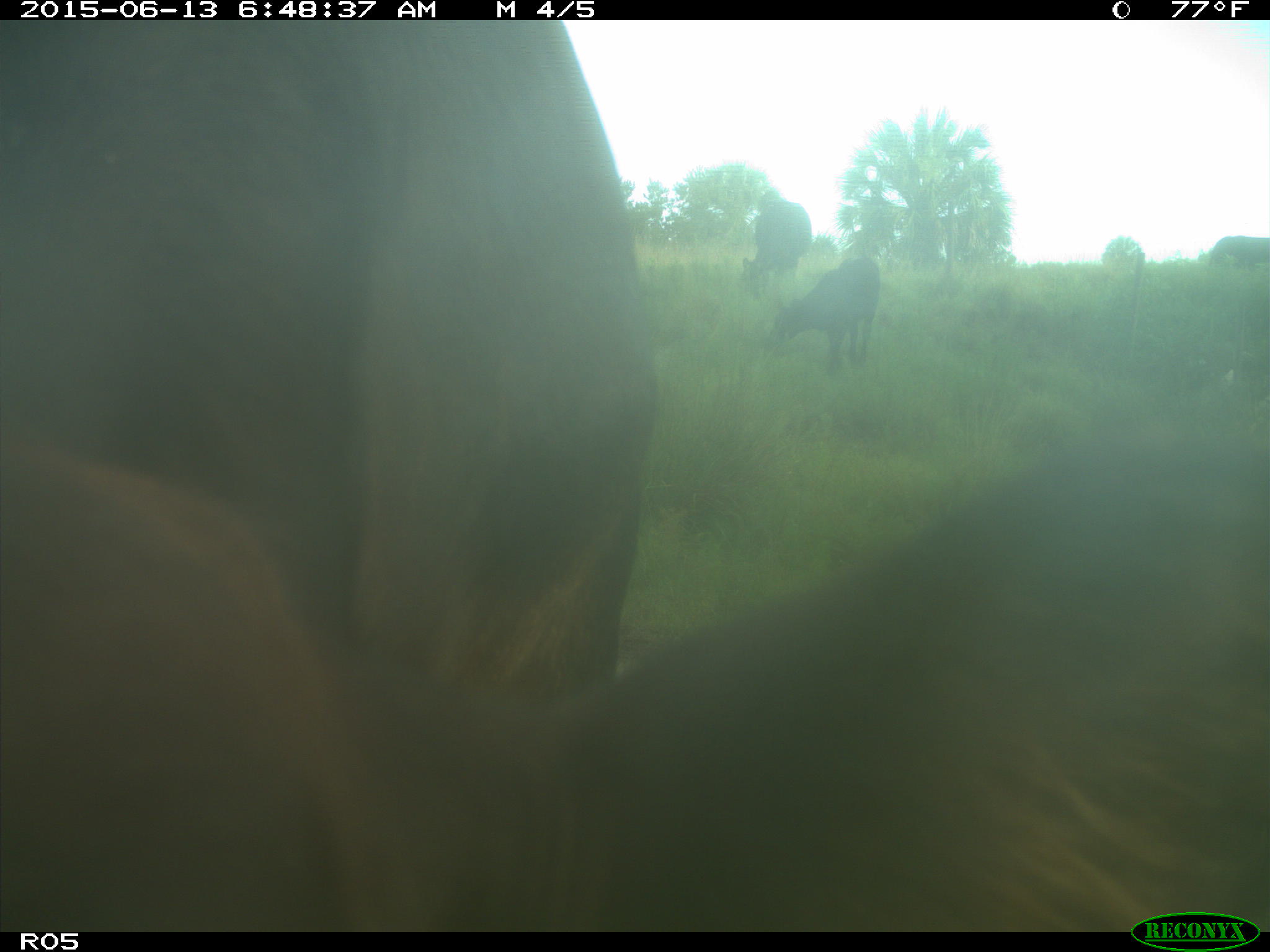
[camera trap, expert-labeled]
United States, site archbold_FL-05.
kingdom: Animalia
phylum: Chordata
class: Mammalia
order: Artiodactyla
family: Bovidae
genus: Bos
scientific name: Bos taurus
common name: domestic cow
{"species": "Bos taurus (domestic cow)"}